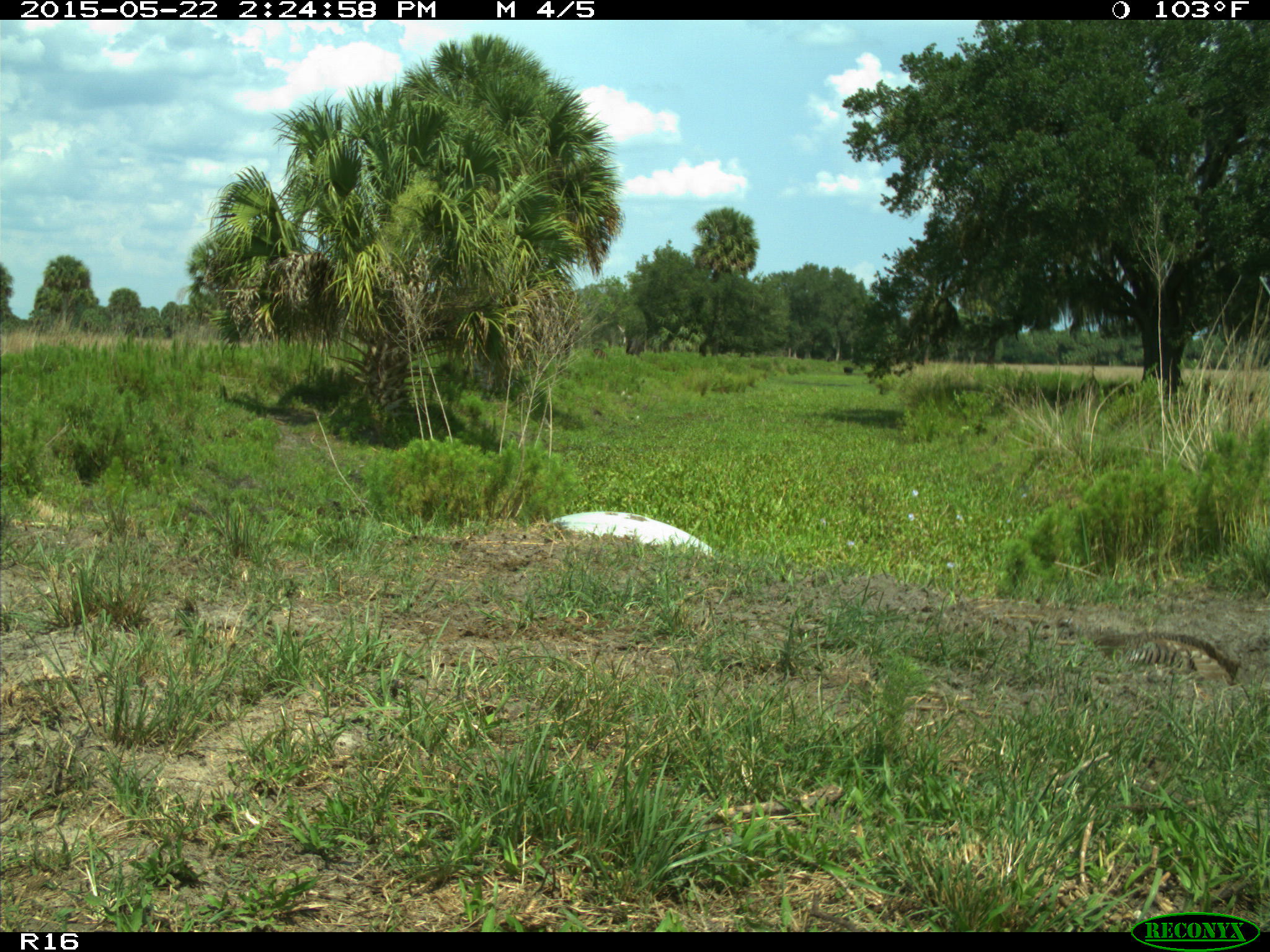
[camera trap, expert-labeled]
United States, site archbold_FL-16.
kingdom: Animalia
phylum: Chordata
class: Mammalia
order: Artiodactyla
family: Bovidae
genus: Bos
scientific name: Bos taurus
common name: domestic cow